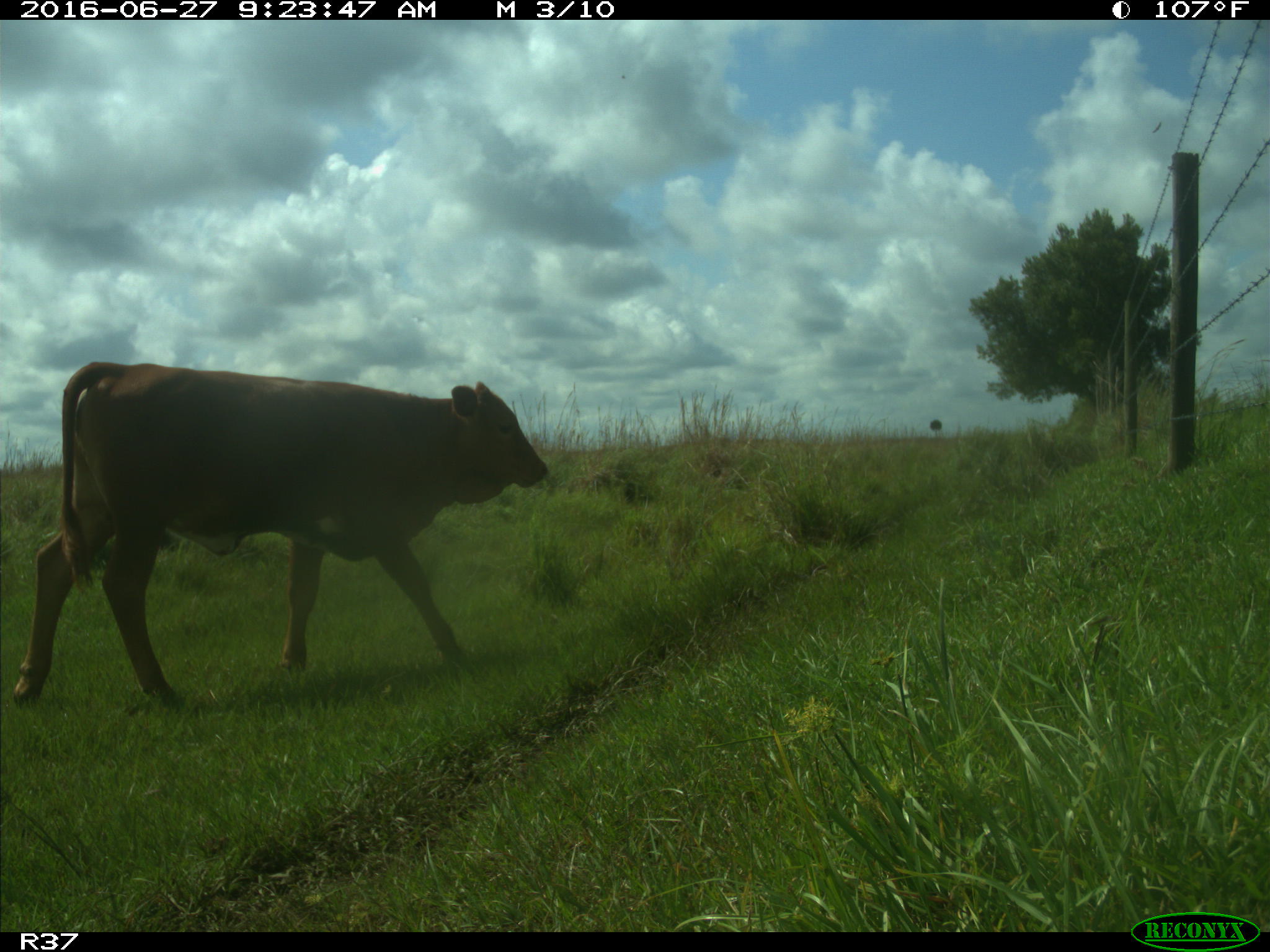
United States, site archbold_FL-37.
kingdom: Animalia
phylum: Chordata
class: Mammalia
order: Artiodactyla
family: Bovidae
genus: Bos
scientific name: Bos taurus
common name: domestic cow